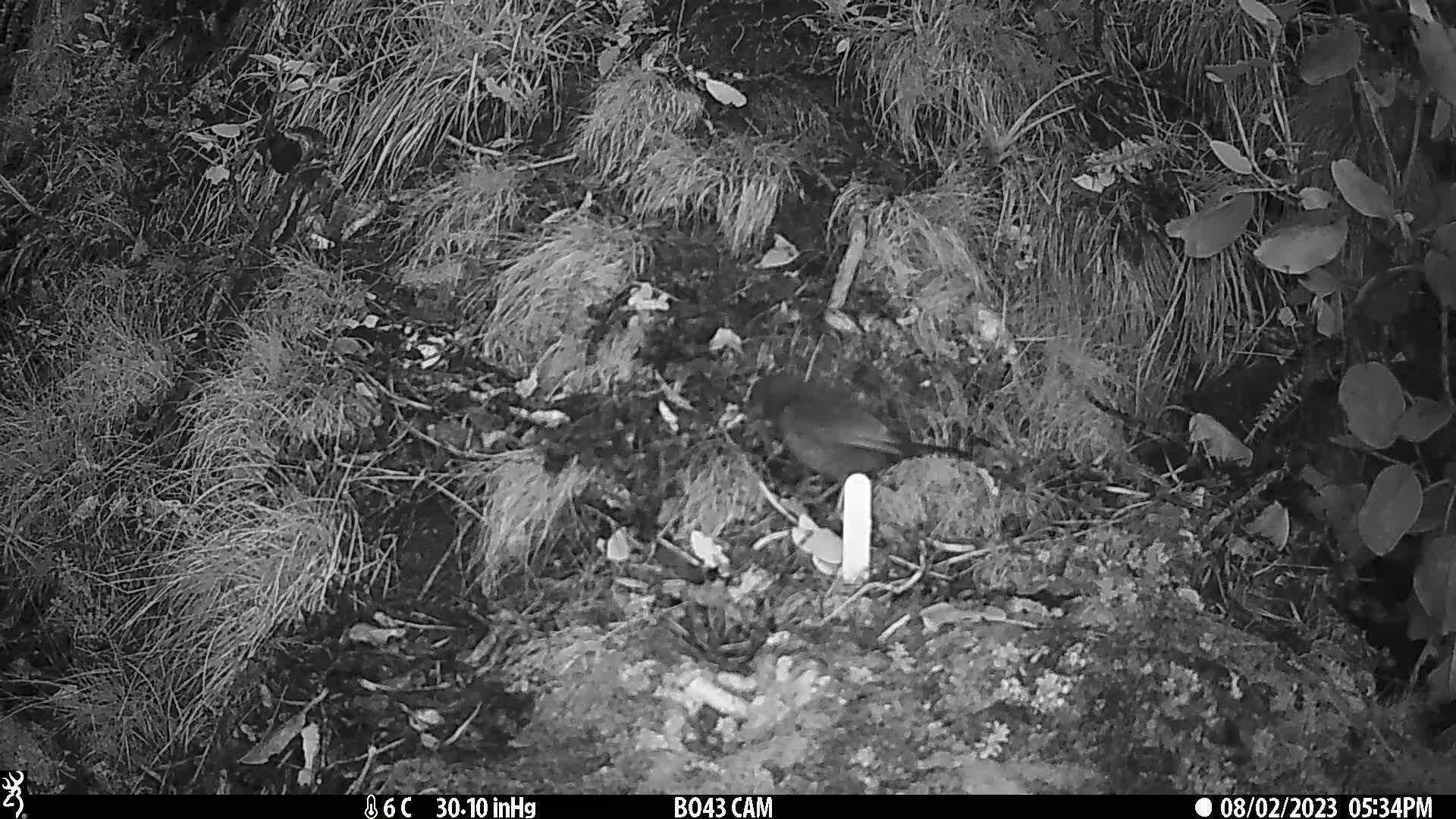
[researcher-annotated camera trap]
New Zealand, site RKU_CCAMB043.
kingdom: Animalia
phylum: Chordata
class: Aves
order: Passeriformes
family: Turdidae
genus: Turdus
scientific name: Turdus merula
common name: eurasian blackbird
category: blackbird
Blackbird (eurasian blackbird) (Turdus merula).